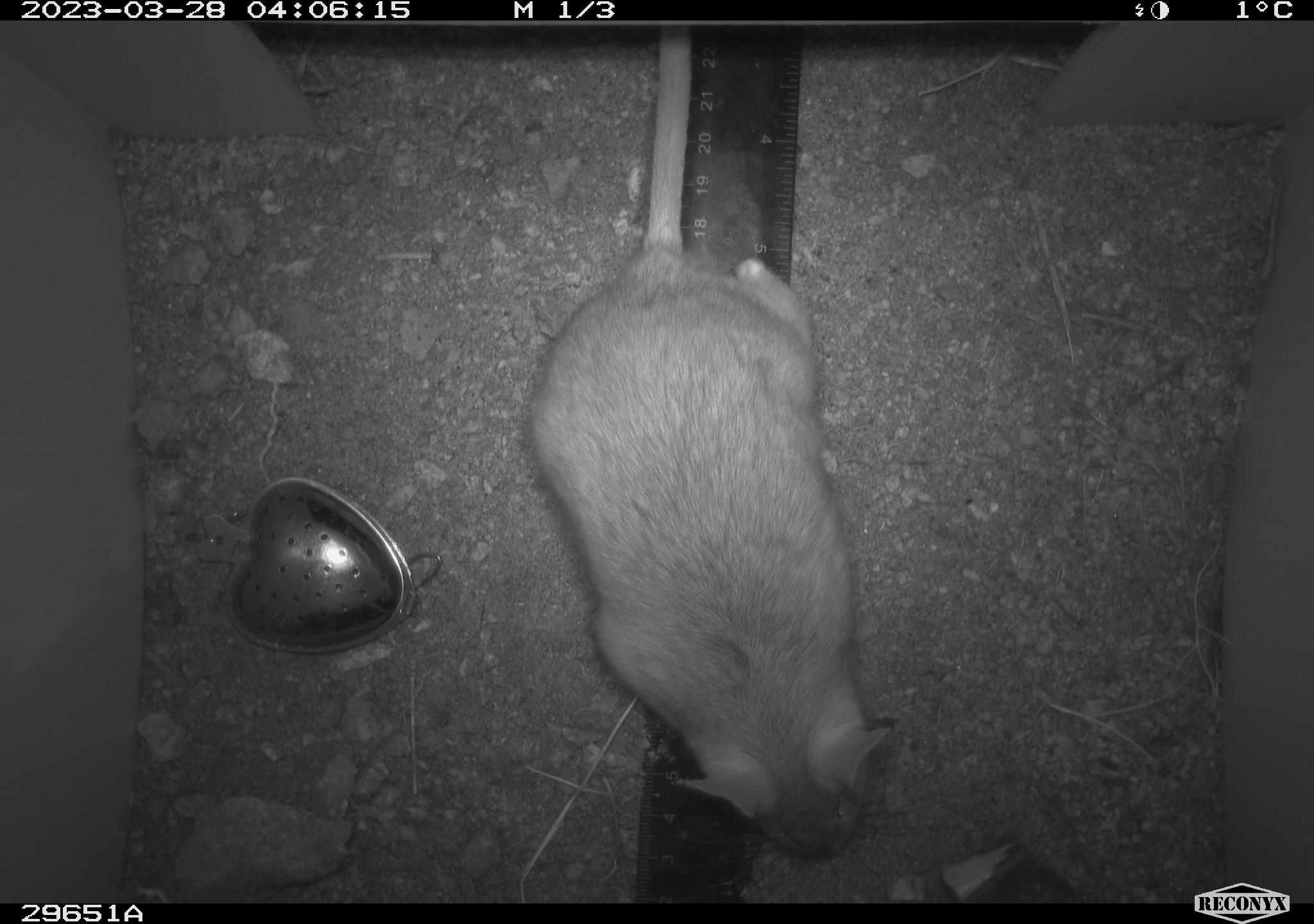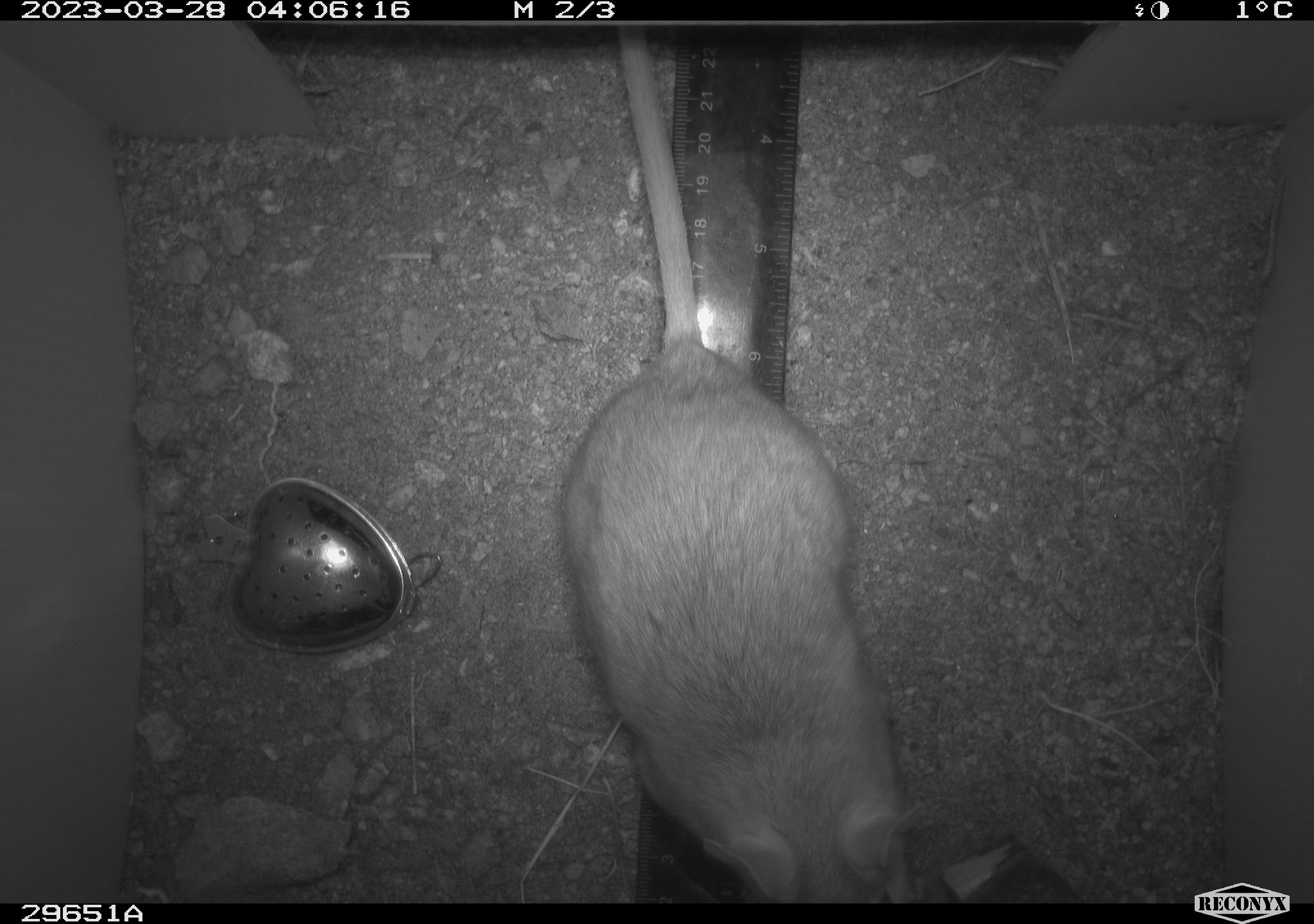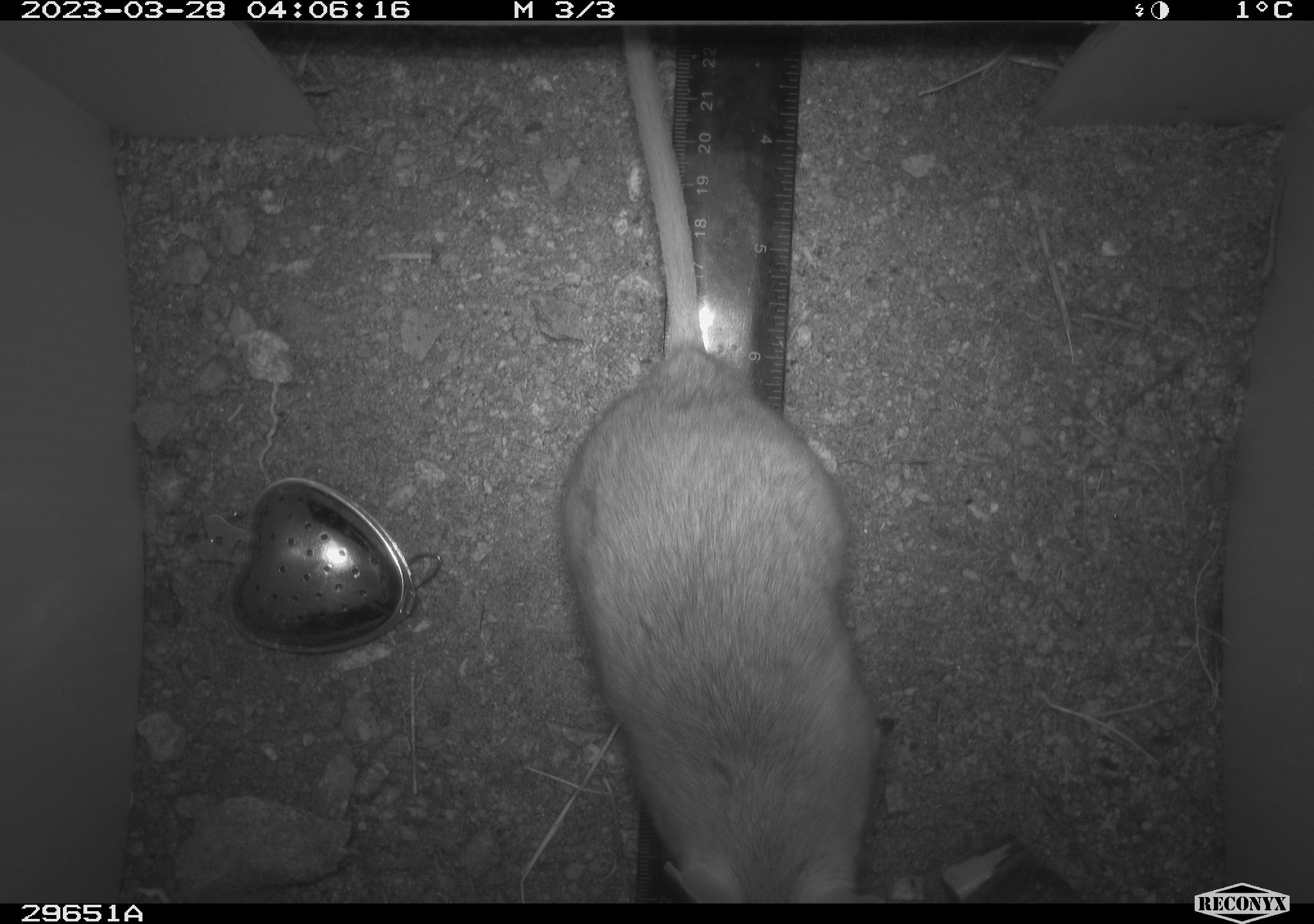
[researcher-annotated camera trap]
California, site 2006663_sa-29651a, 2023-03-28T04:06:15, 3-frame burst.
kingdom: Animalia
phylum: Chordata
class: Mammalia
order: Rodentia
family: Cricetidae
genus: Neotoma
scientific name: Neotoma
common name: pack rat or woodrat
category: neotoma species